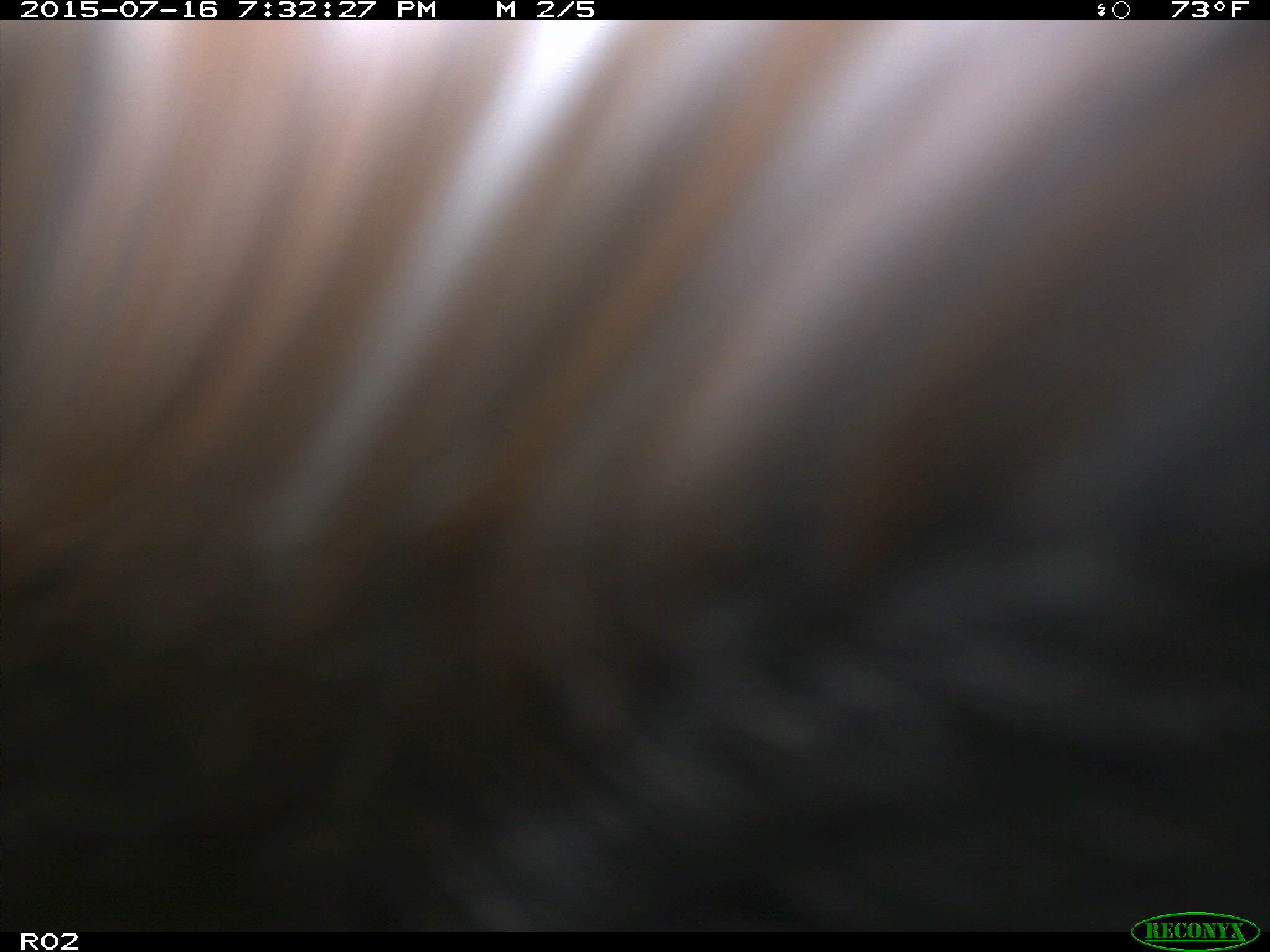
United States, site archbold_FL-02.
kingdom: Animalia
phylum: Chordata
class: Mammalia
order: Artiodactyla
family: Bovidae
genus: Bos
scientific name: Bos taurus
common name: domestic cow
Bos taurus (domestic cow).